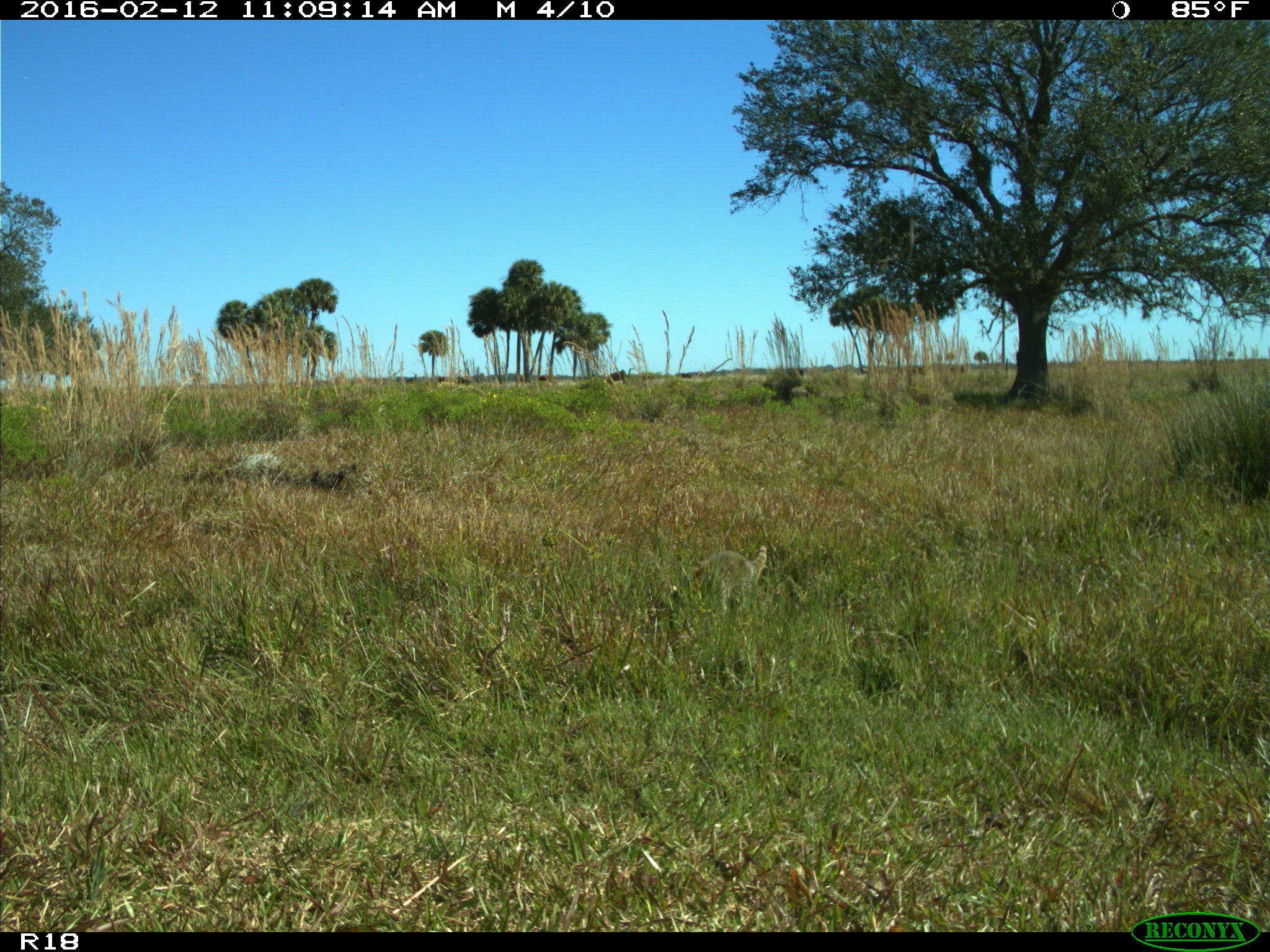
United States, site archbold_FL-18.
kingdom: Animalia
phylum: Chordata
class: Mammalia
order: Carnivora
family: Procyonidae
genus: Procyon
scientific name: Procyon lotor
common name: common raccoon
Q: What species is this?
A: Procyon lotor (common raccoon).